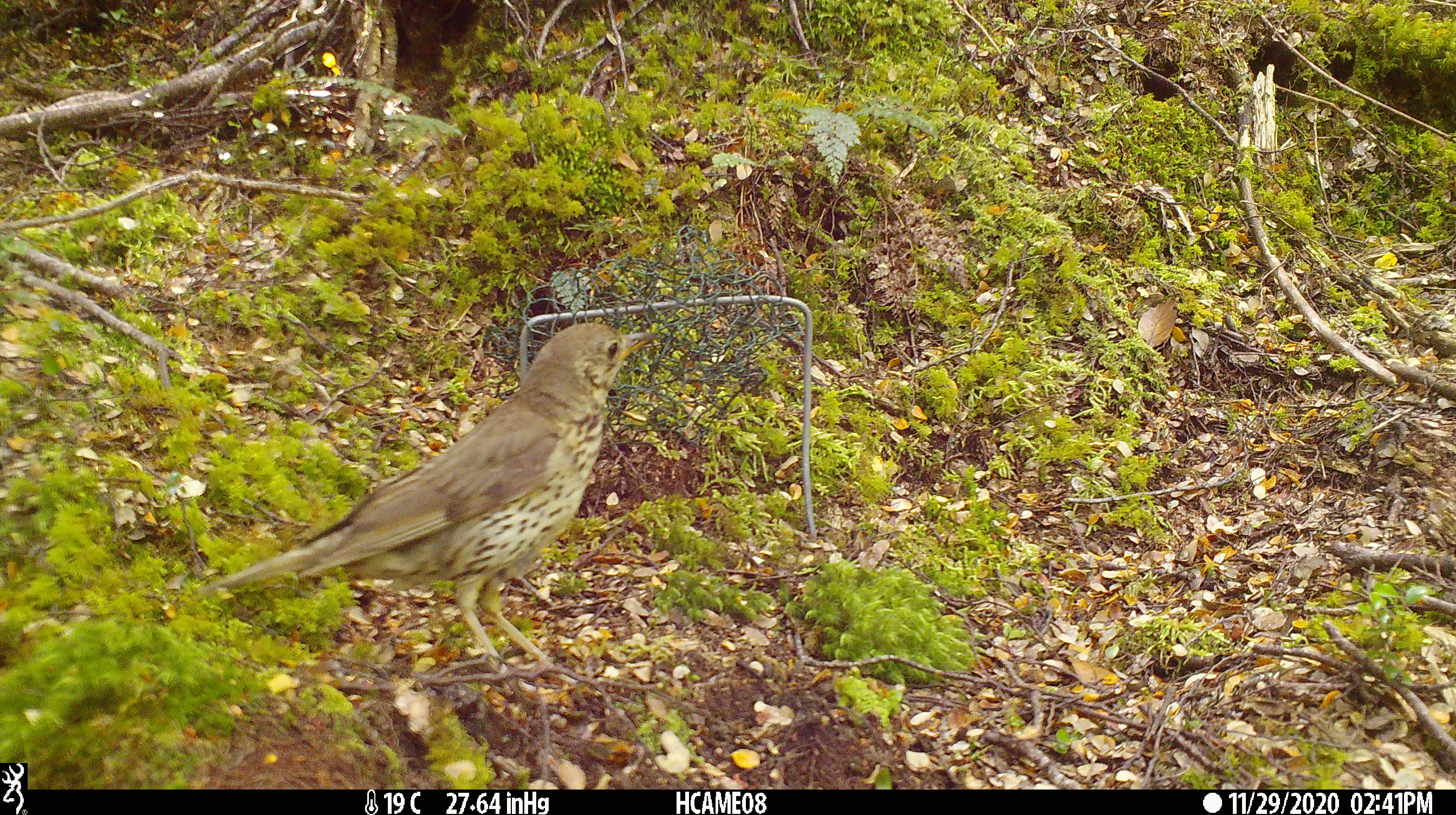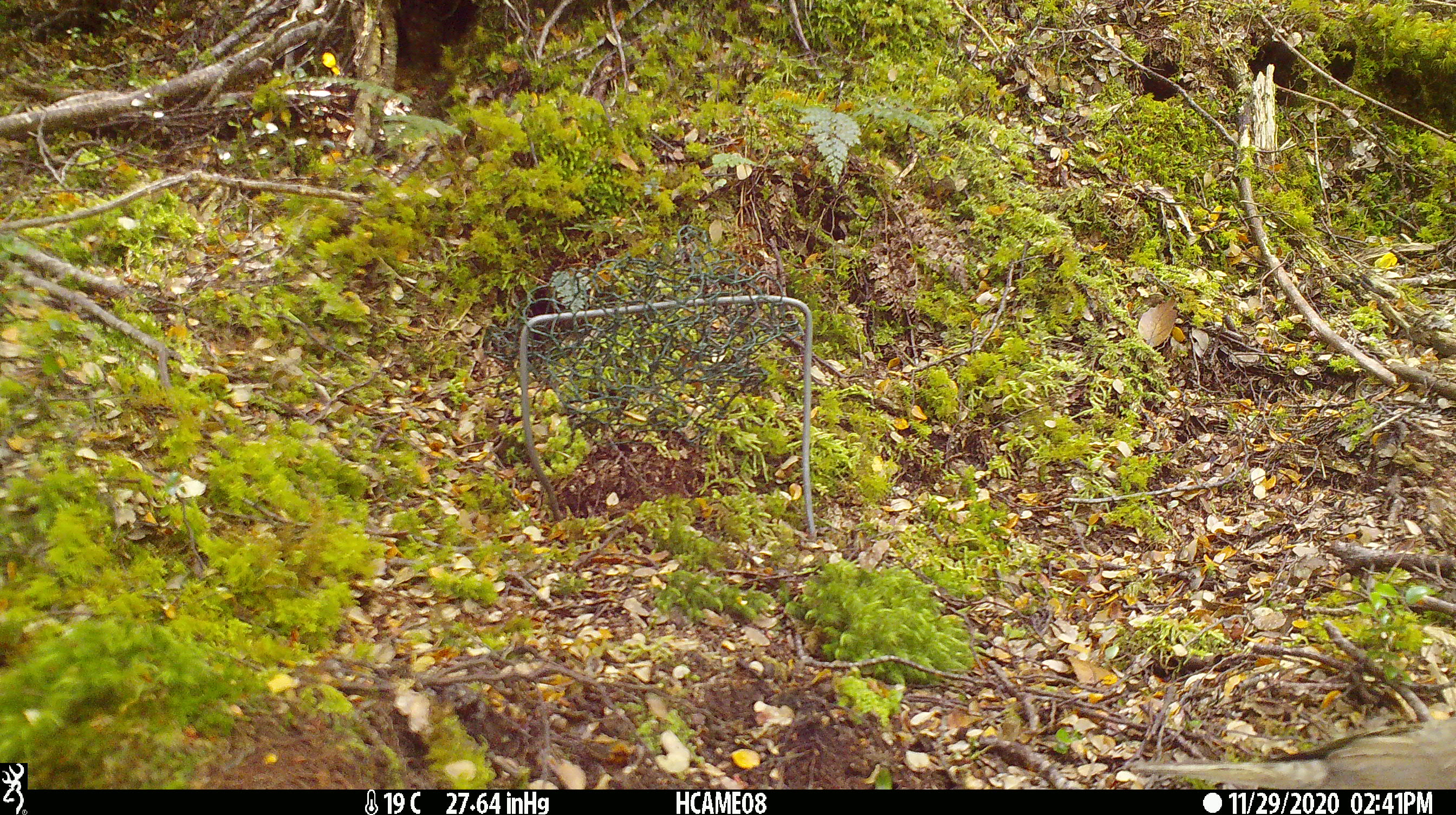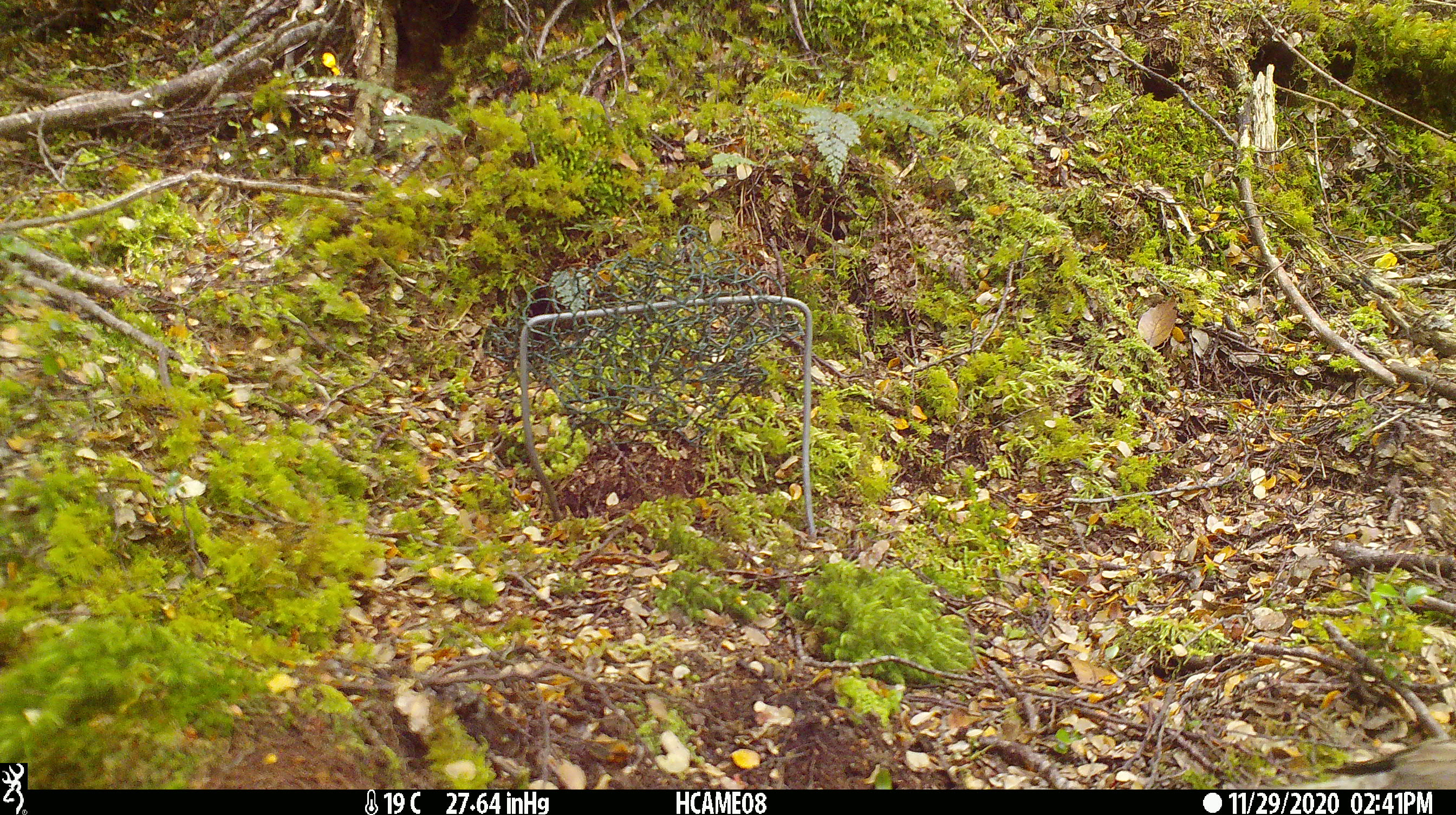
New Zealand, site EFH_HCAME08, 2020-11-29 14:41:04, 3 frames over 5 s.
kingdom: Animalia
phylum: Chordata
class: Aves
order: Passeriformes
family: Turdidae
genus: Turdus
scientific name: Turdus philomelos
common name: song thrush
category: thrush